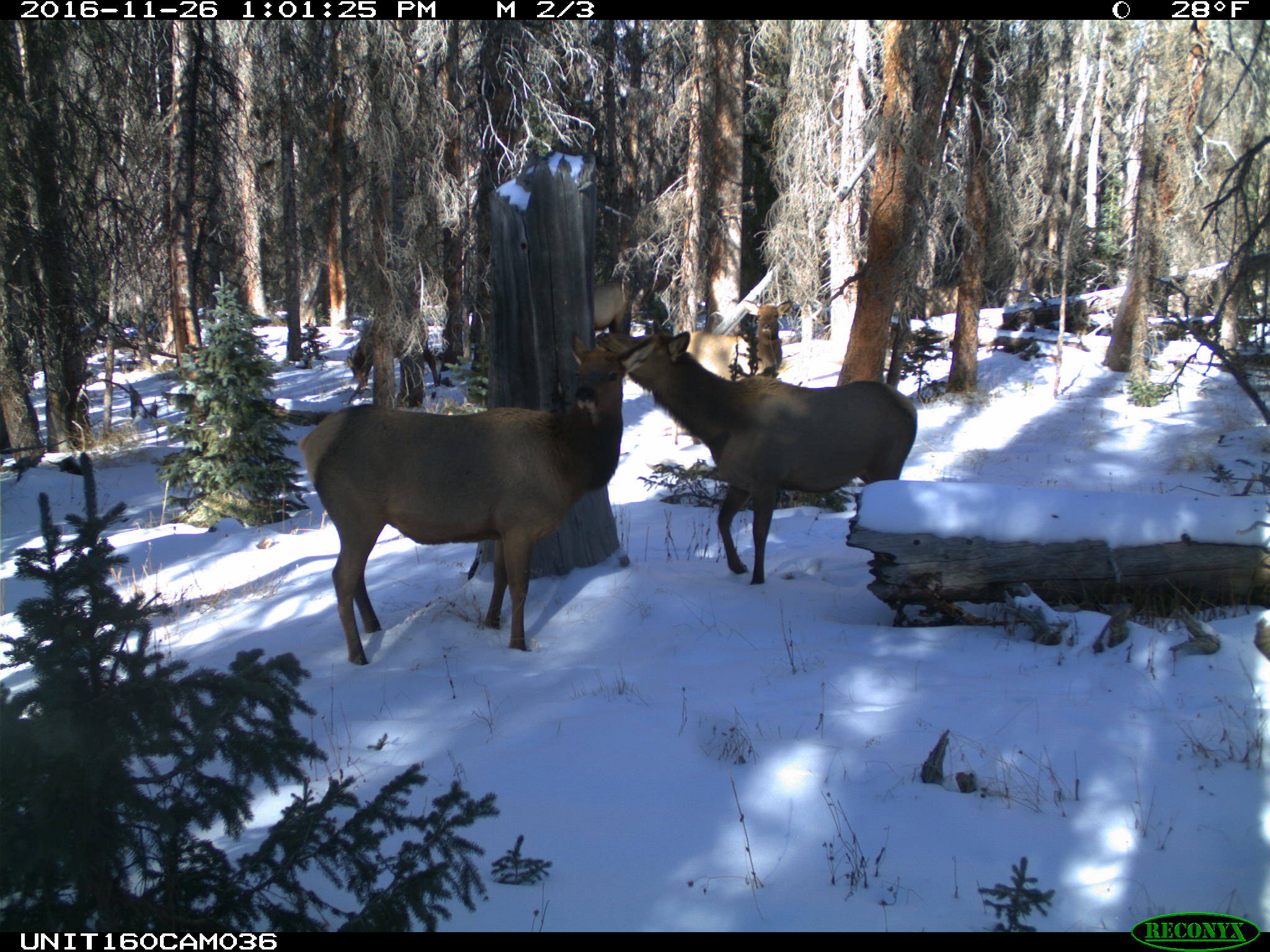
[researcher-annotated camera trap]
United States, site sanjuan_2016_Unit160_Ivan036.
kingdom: Animalia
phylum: Chordata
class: Mammalia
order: Artiodactyla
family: Cervidae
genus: Cervus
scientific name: Cervus elaphus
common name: red deer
Cervus elaphus (red deer).